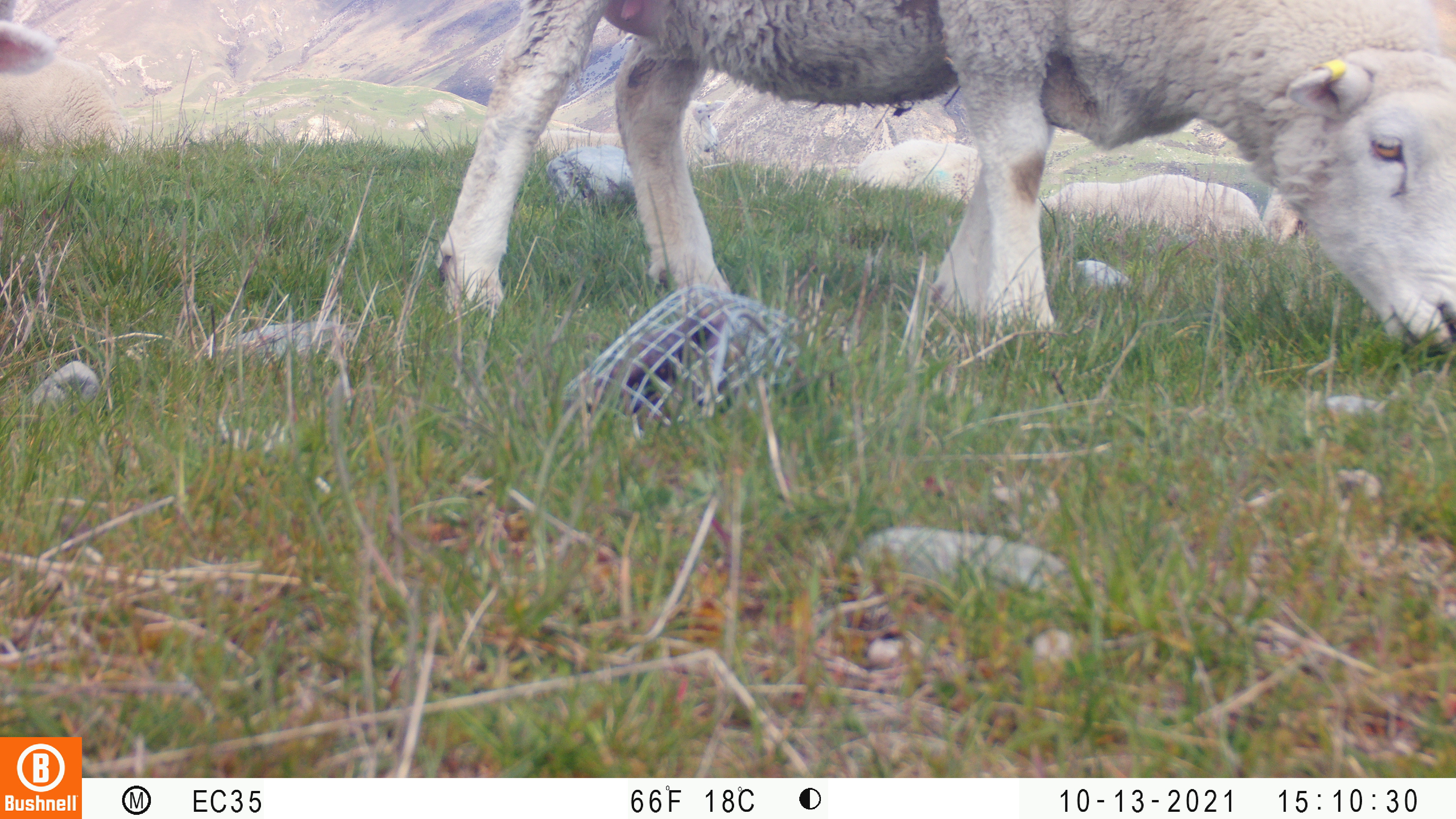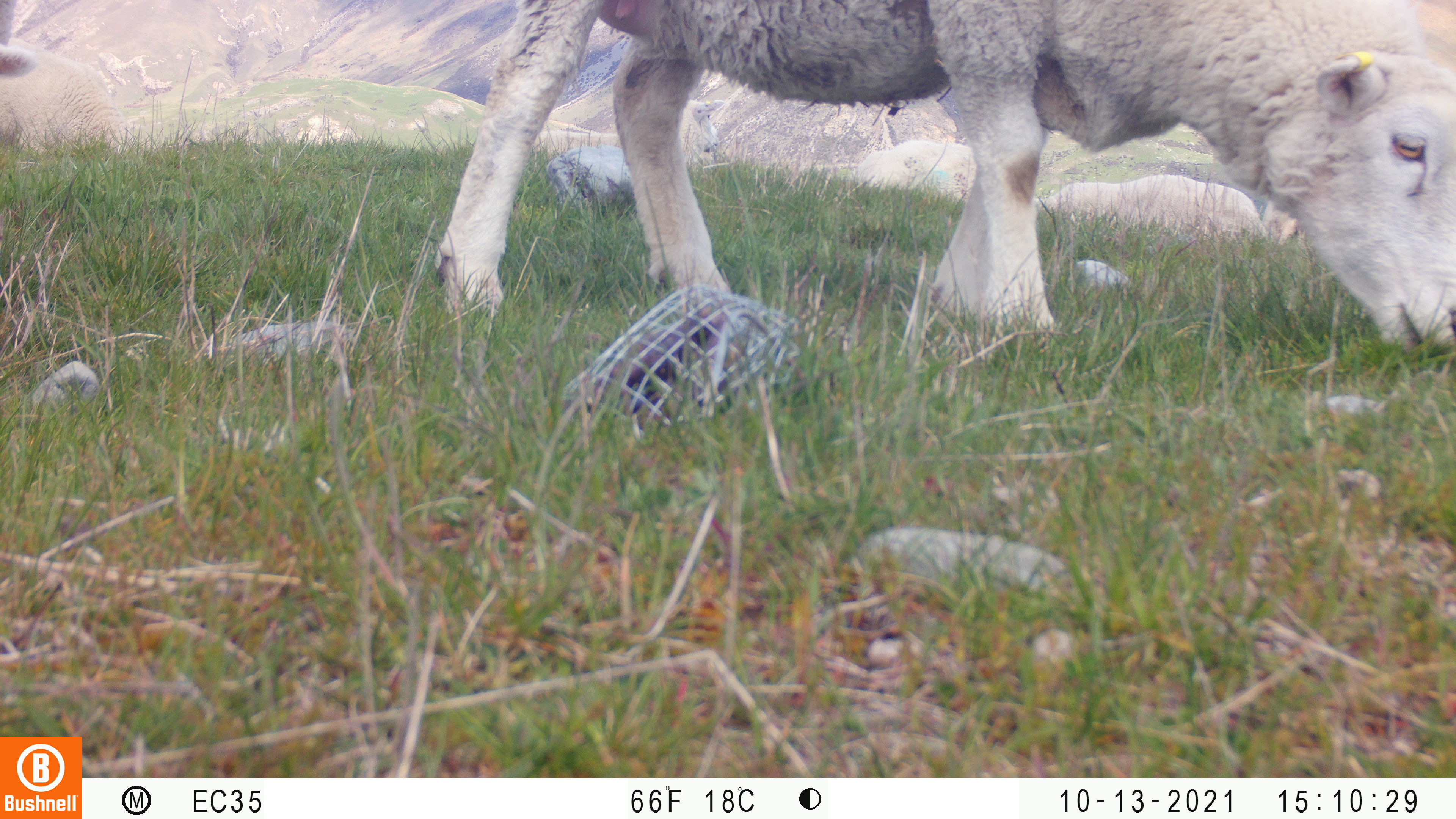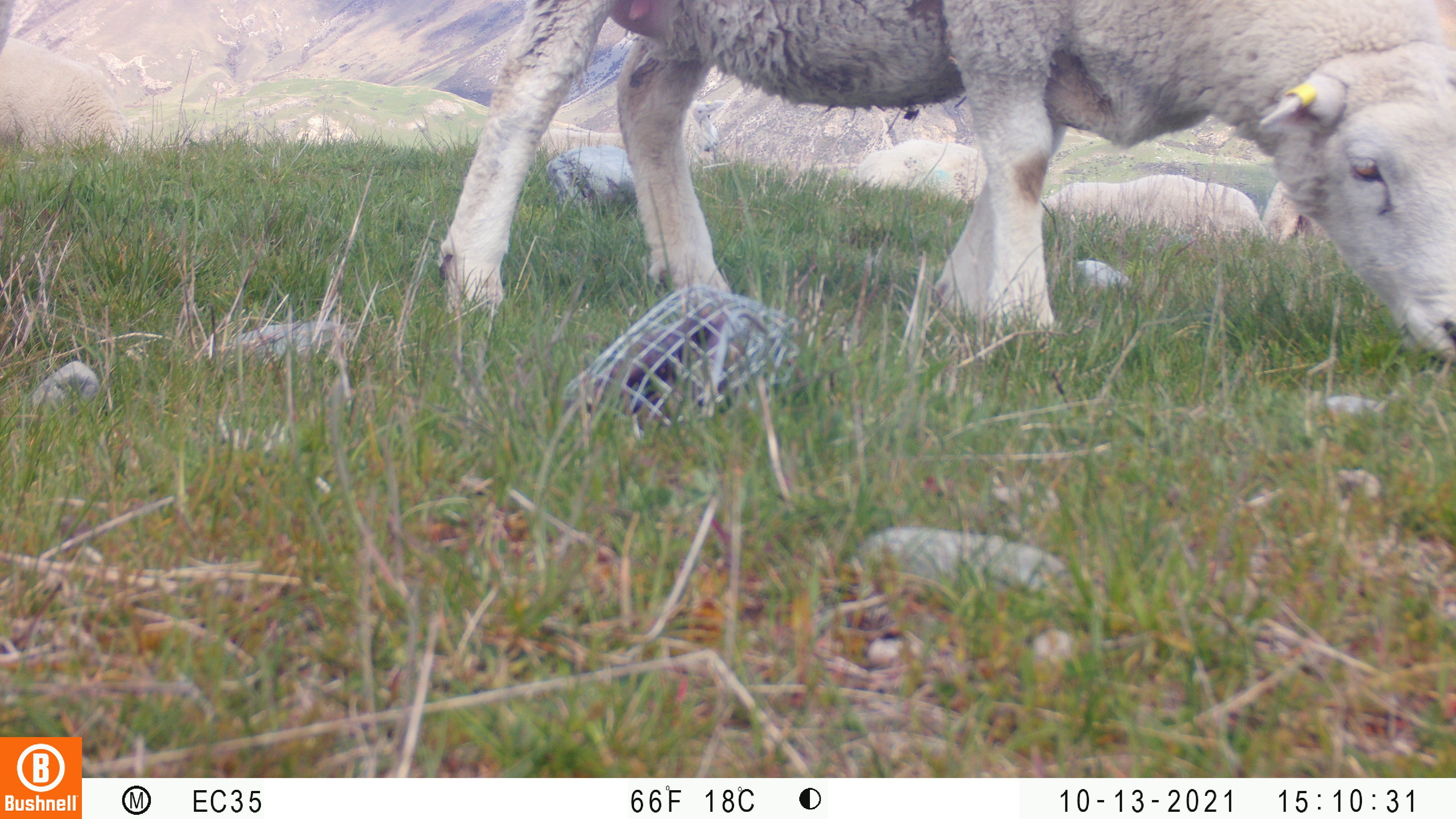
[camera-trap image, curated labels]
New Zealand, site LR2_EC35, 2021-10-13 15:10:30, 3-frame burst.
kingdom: Animalia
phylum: Chordata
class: Mammalia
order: Artiodactyla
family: Bovidae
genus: Bos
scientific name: Bos taurus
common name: domestic cow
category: cow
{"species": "cow (domestic cow) (Bos taurus)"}